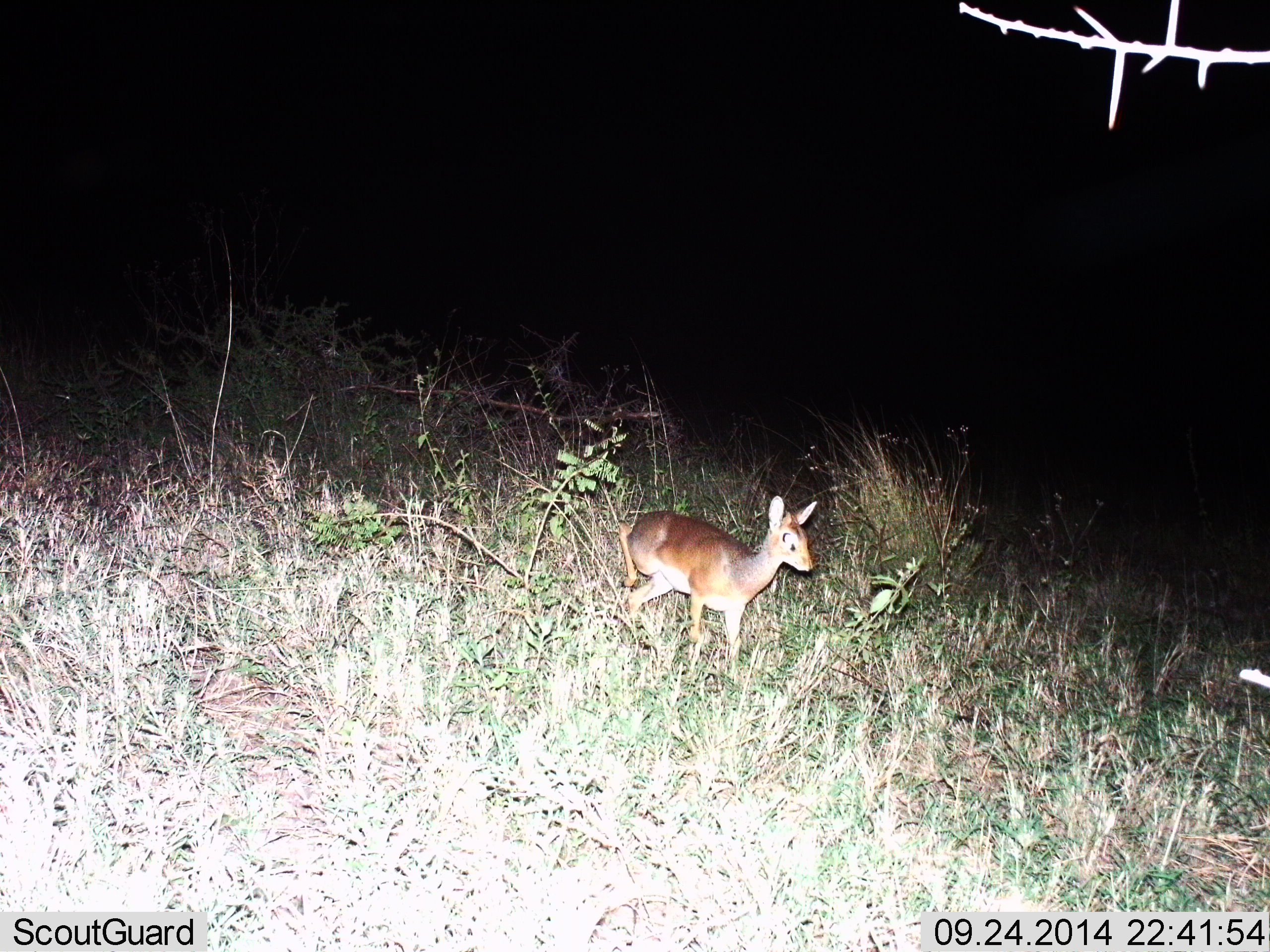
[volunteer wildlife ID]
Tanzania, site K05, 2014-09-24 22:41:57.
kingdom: Animalia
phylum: Chordata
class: Mammalia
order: Artiodactyla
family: Bovidae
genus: Madoqua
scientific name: Madoqua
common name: dikdik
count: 1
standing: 30%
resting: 0%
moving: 70%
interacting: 0%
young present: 10%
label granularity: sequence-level